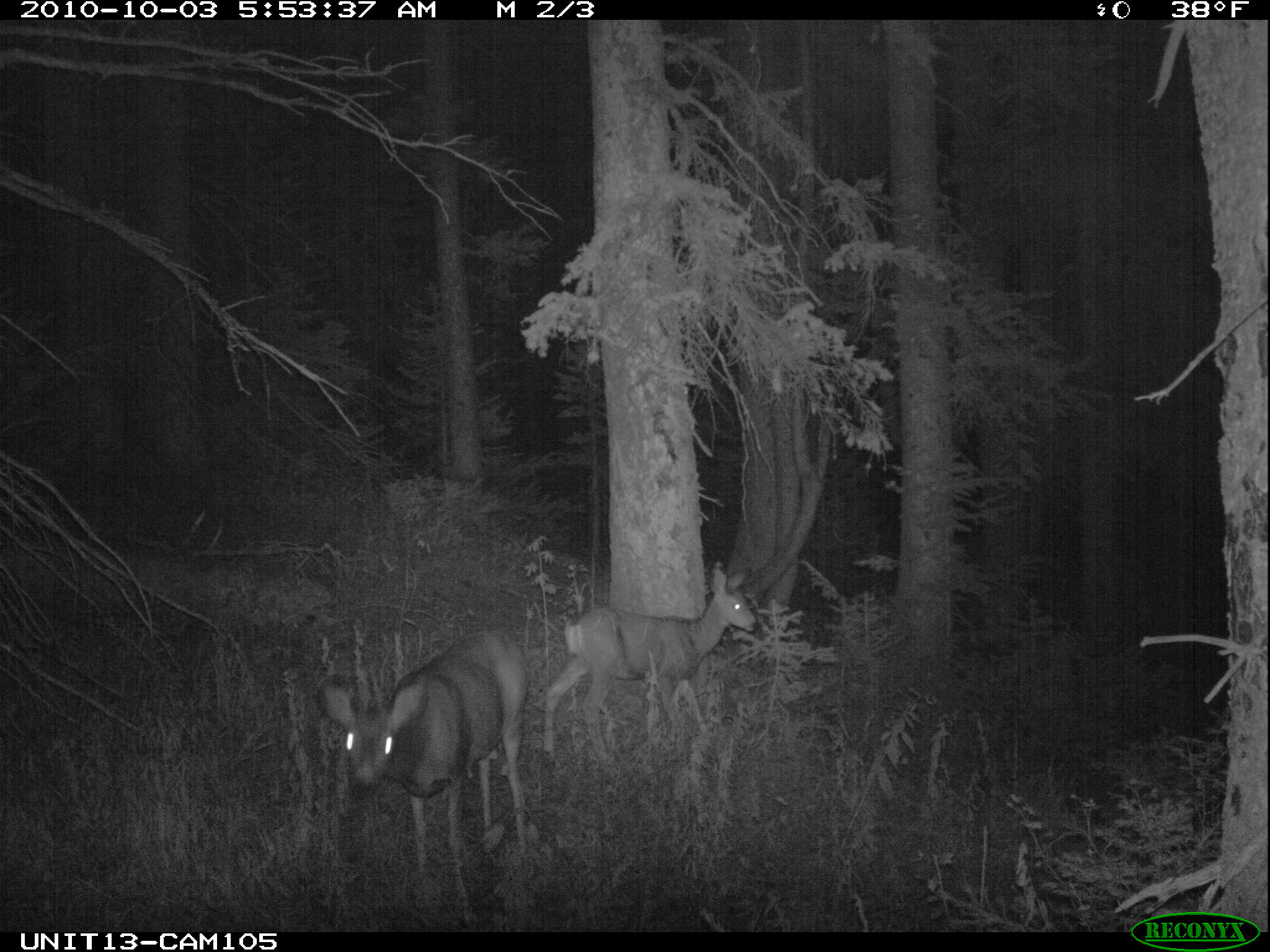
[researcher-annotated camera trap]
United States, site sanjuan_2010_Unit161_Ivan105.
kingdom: Animalia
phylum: Chordata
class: Mammalia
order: Artiodactyla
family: Cervidae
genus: Odocoileus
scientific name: Odocoileus hemionus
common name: mule deer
Odocoileus hemionus (mule deer).